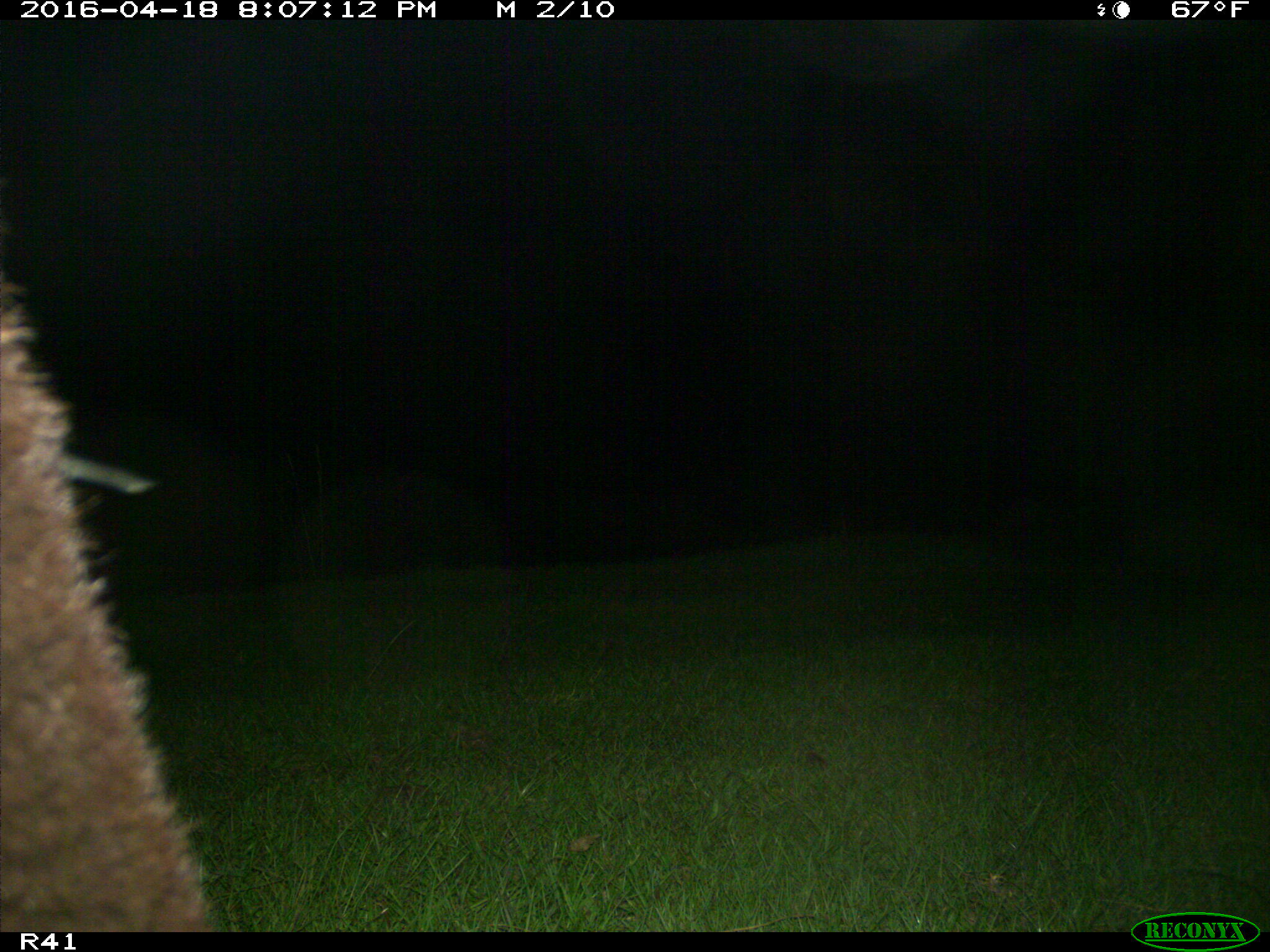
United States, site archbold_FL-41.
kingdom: Animalia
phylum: Chordata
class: Mammalia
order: Artiodactyla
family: Bovidae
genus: Bos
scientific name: Bos taurus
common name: domestic cow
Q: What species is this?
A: Bos taurus (domestic cow).